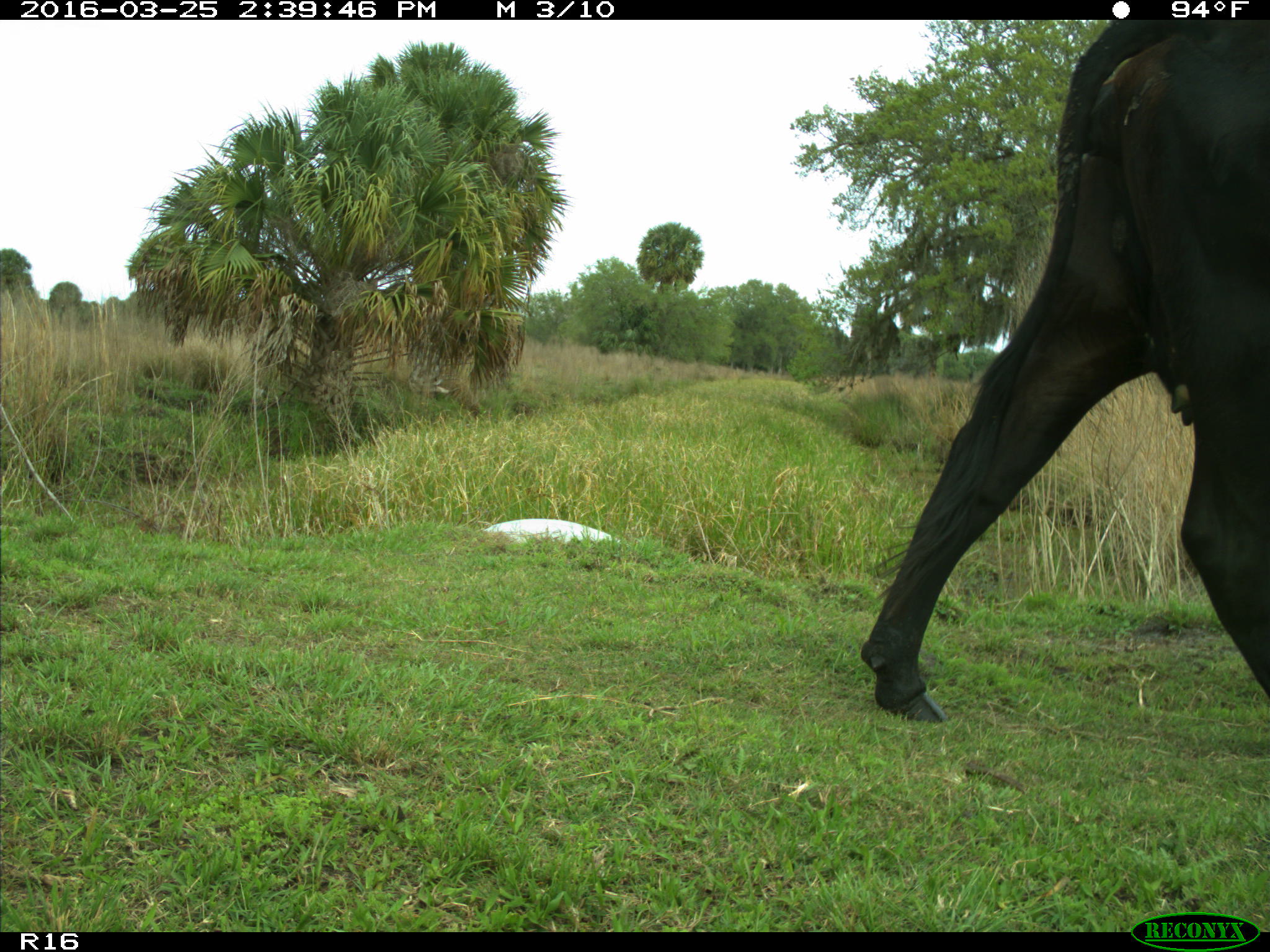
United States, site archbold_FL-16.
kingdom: Animalia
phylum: Chordata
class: Mammalia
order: Artiodactyla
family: Bovidae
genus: Bos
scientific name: Bos taurus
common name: domestic cow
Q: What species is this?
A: Bos taurus (domestic cow).